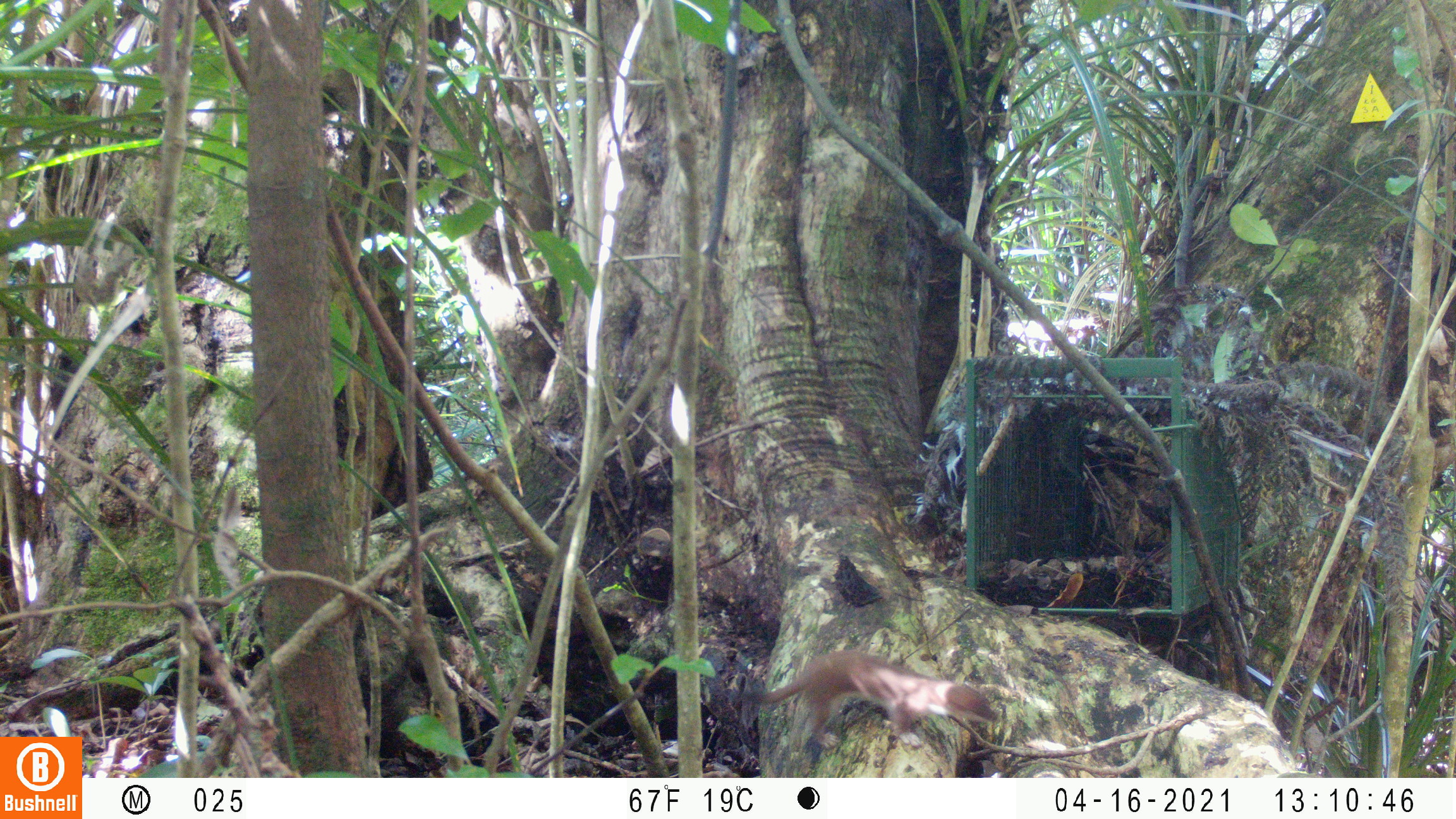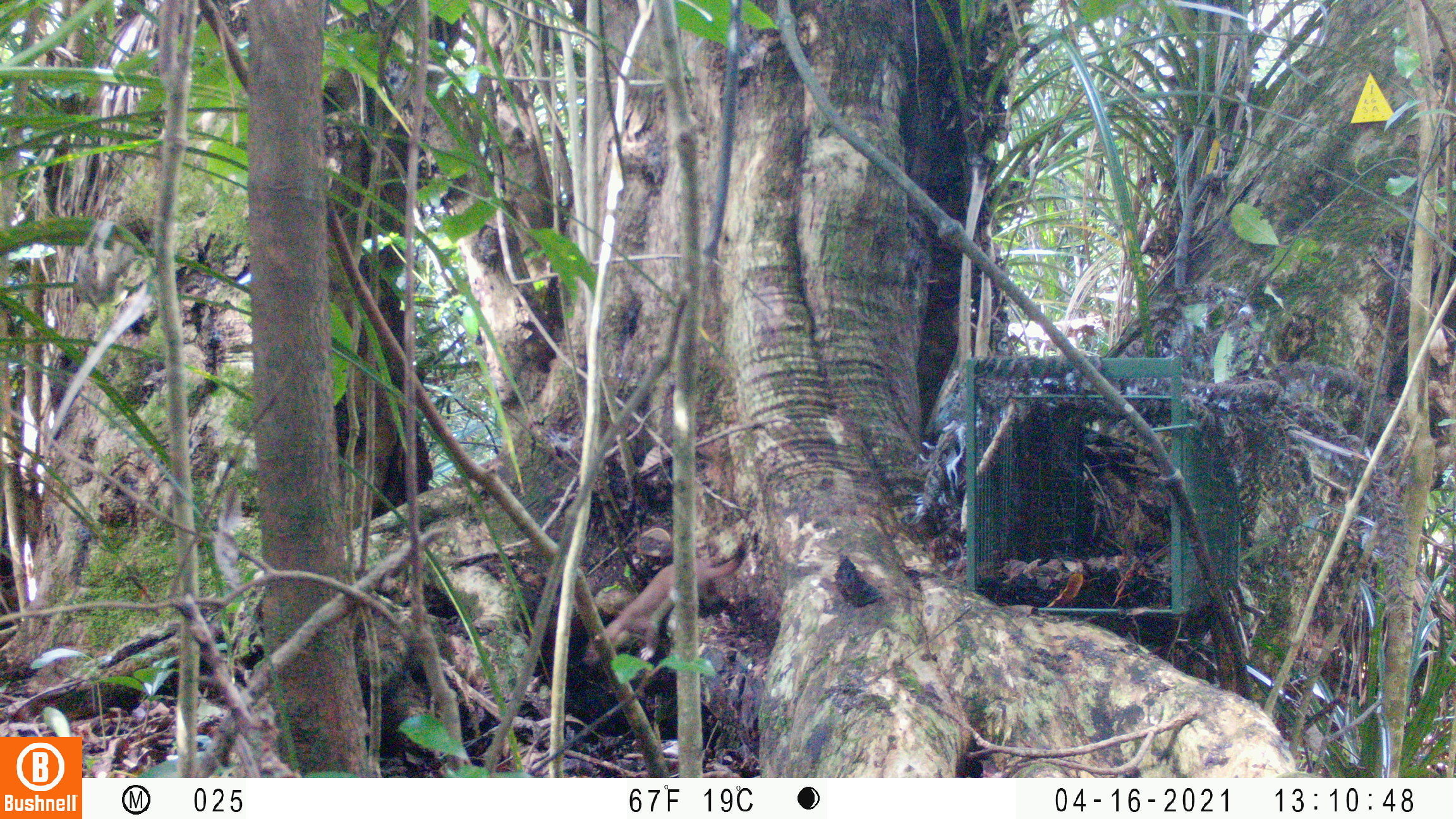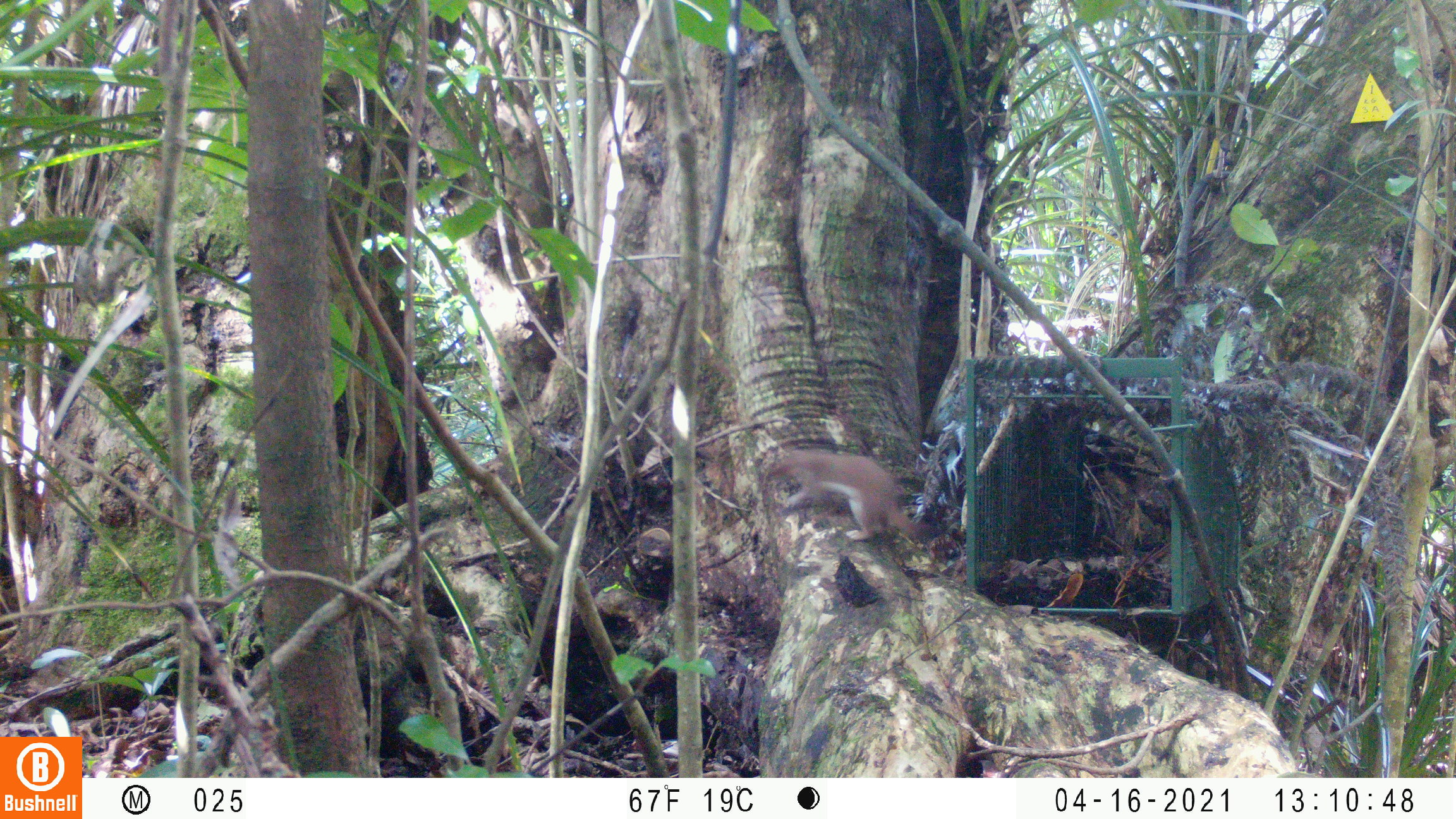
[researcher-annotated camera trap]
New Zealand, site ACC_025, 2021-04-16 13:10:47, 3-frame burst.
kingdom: Animalia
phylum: Chordata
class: Mammalia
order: Carnivora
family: Mustelidae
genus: Mustela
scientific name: Mustela erminea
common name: stoat